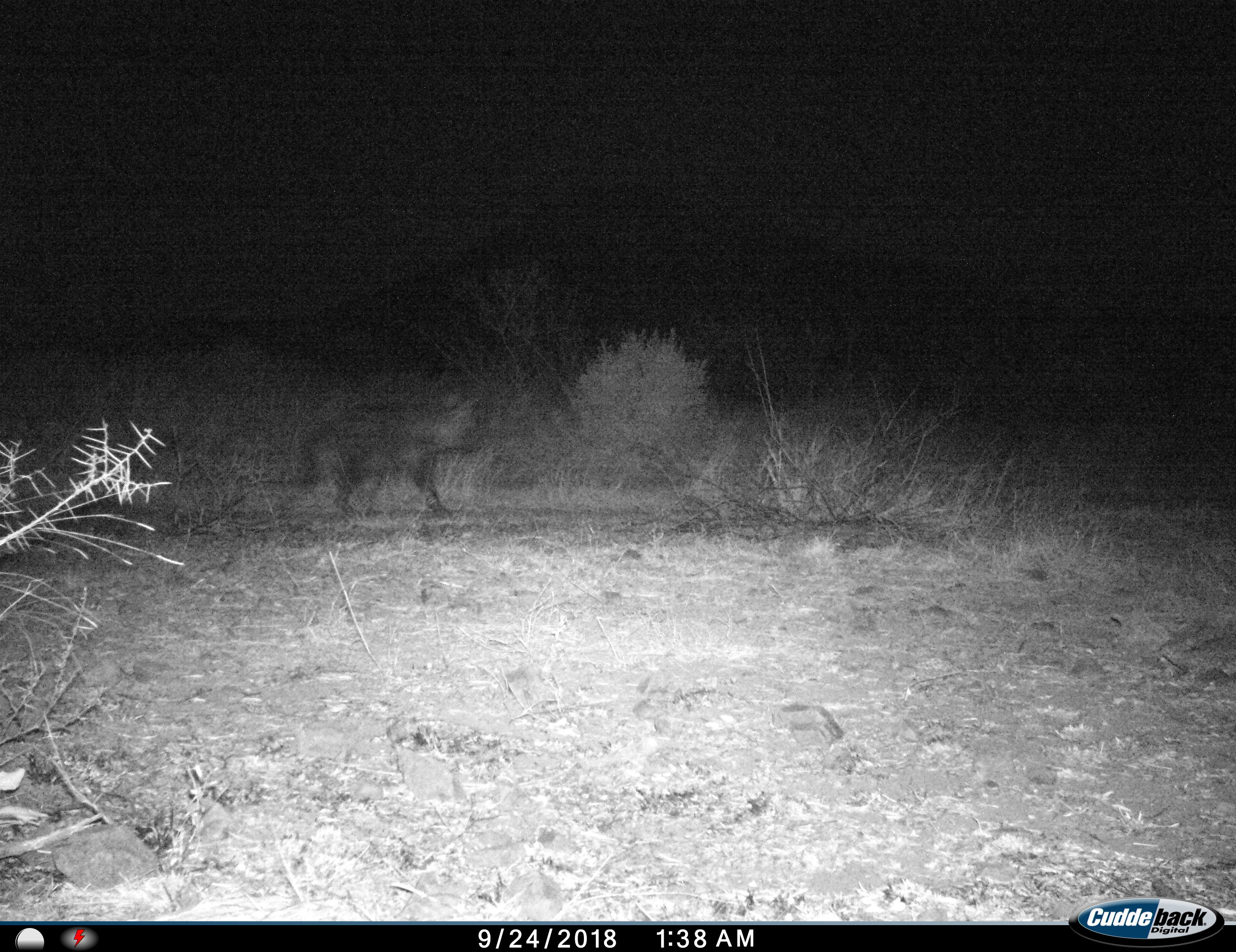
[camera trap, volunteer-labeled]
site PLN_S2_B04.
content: unidentified animal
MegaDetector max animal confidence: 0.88